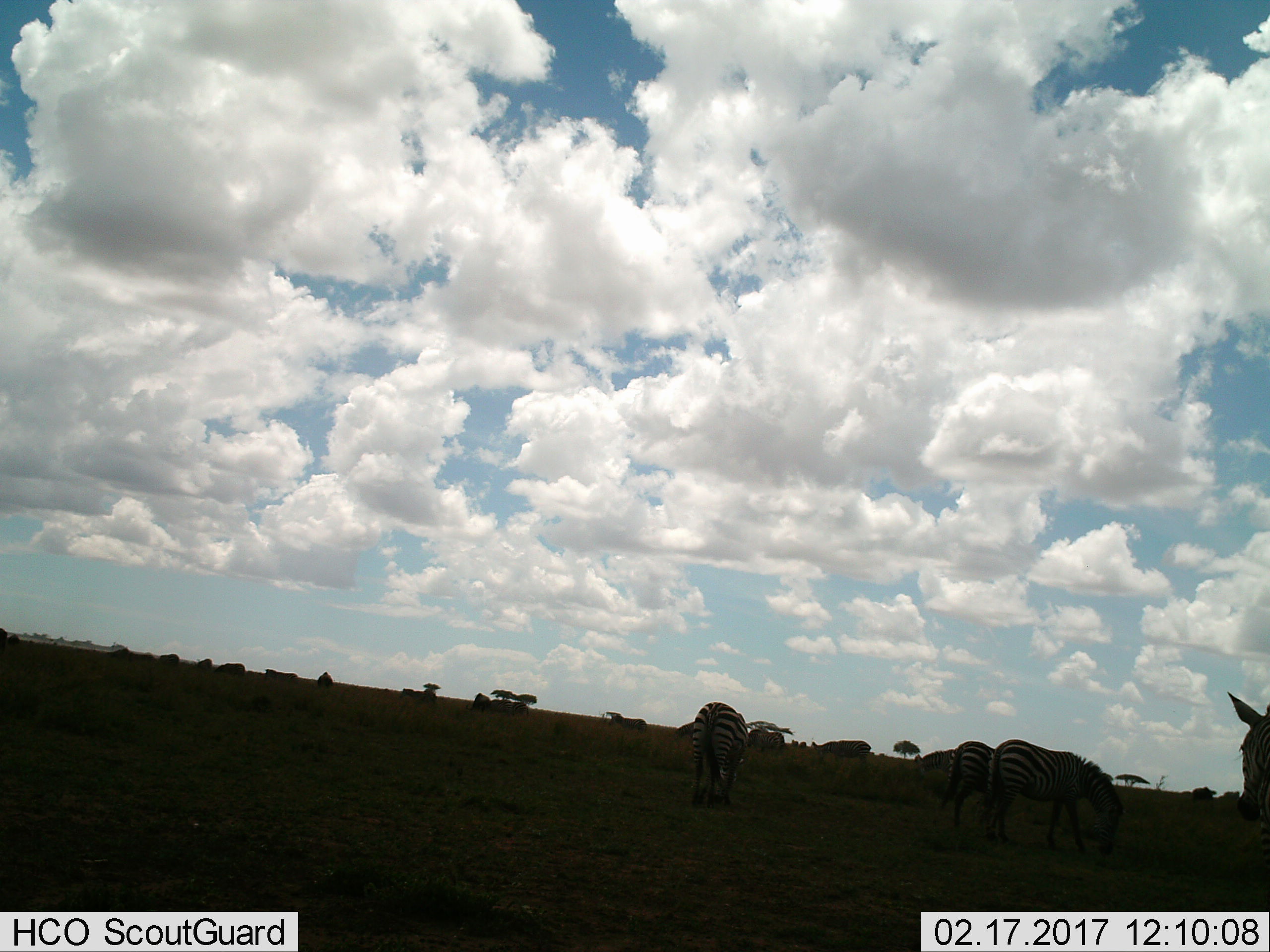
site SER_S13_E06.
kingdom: Animalia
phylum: Chordata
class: Mammalia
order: Perissodactyla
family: Equidae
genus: Equus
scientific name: Equus quagga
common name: plains zebra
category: zebraplains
Zebraplains (plains zebra) (Equus quagga), count 11-50. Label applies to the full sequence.